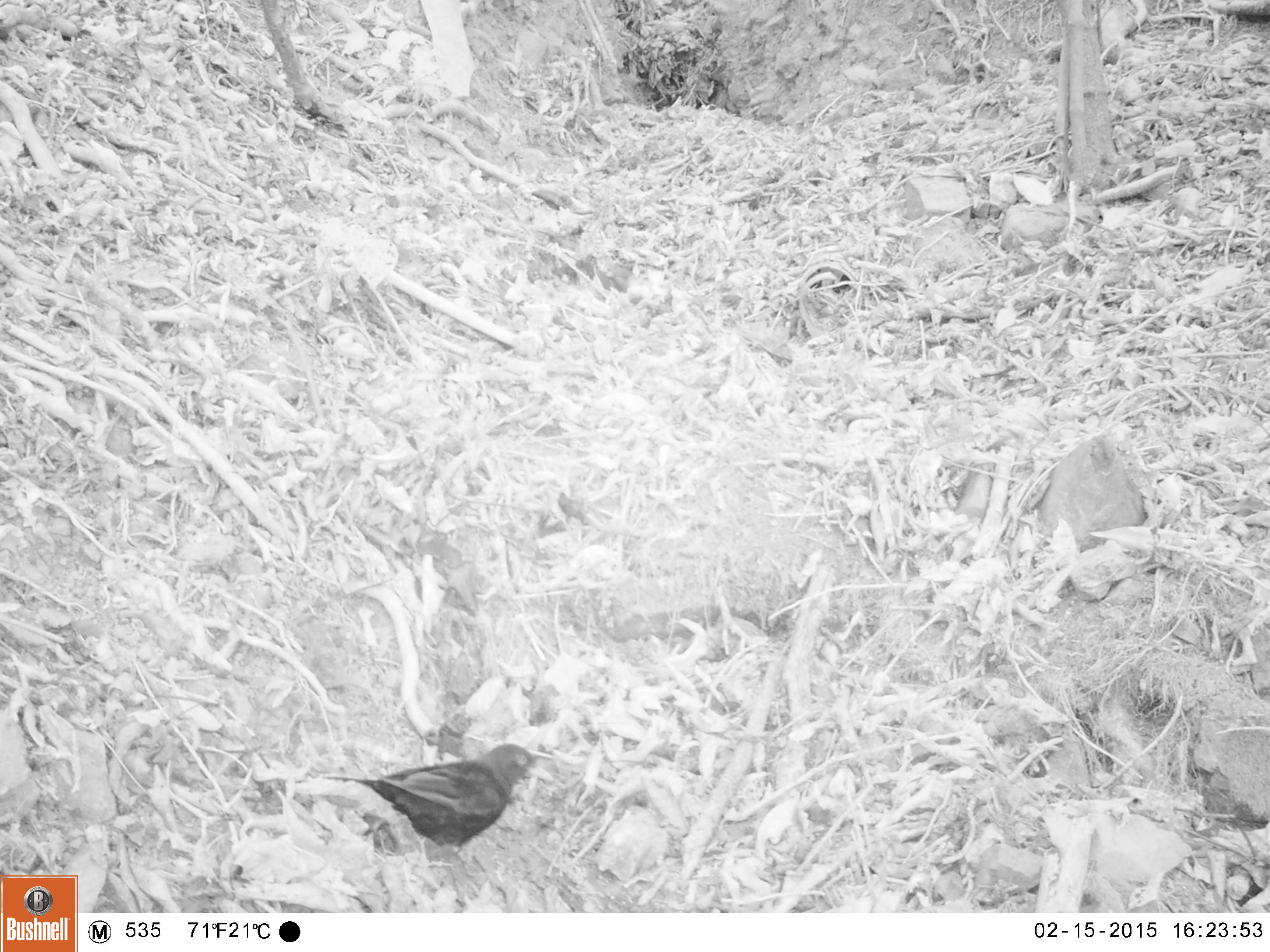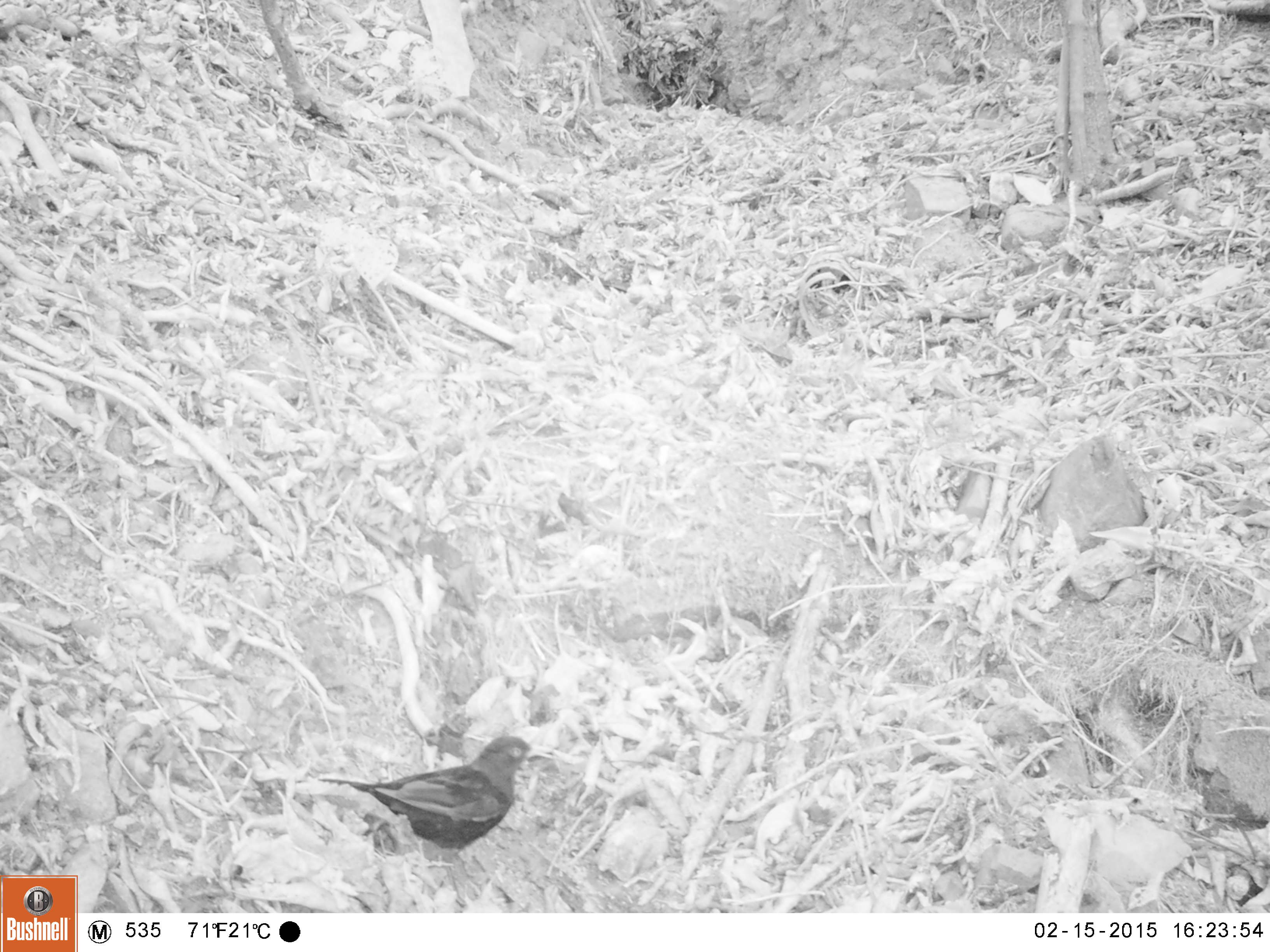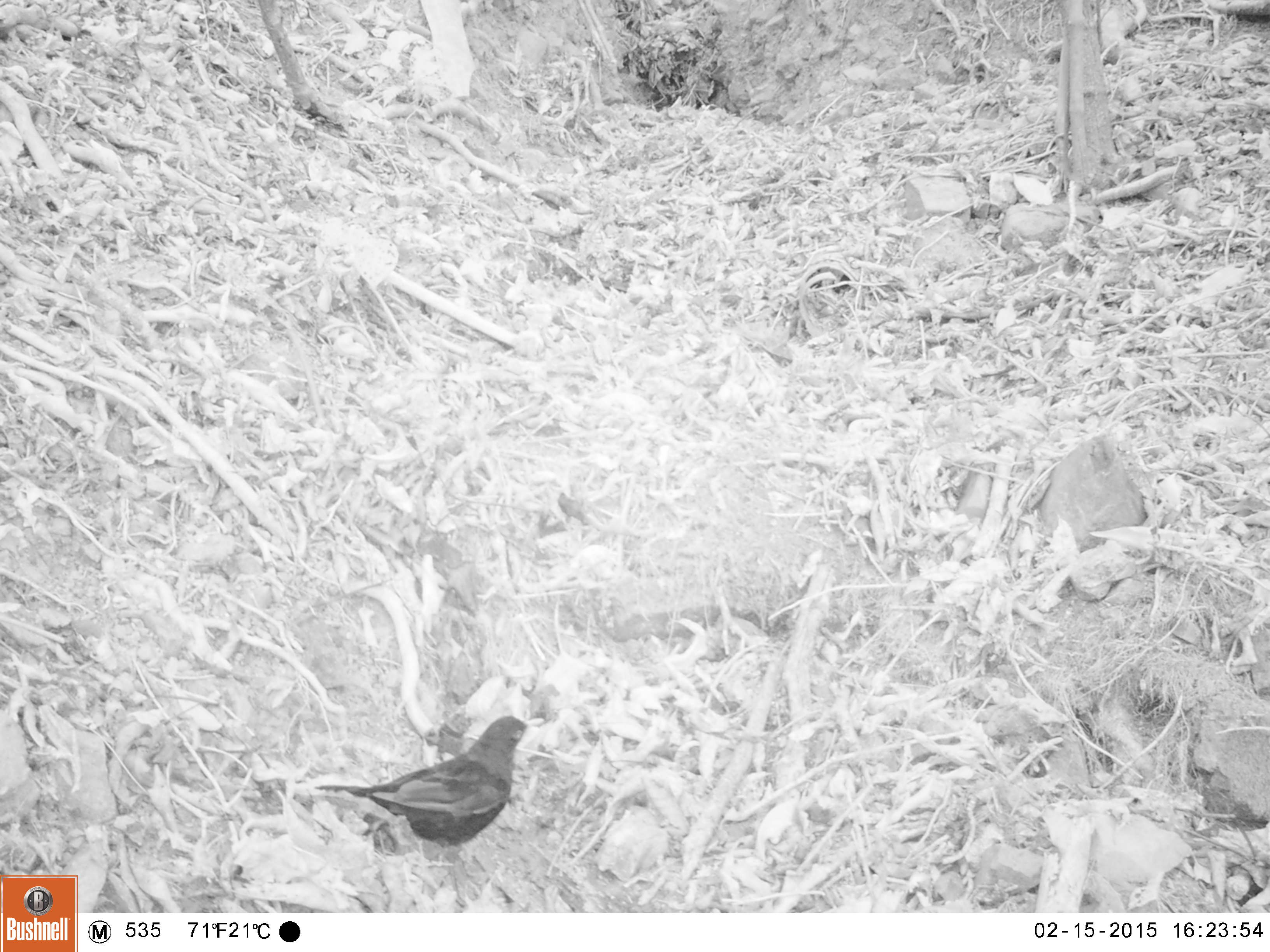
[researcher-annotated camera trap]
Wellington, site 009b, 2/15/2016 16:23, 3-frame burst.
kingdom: Animalia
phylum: Chordata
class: Aves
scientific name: Aves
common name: bird